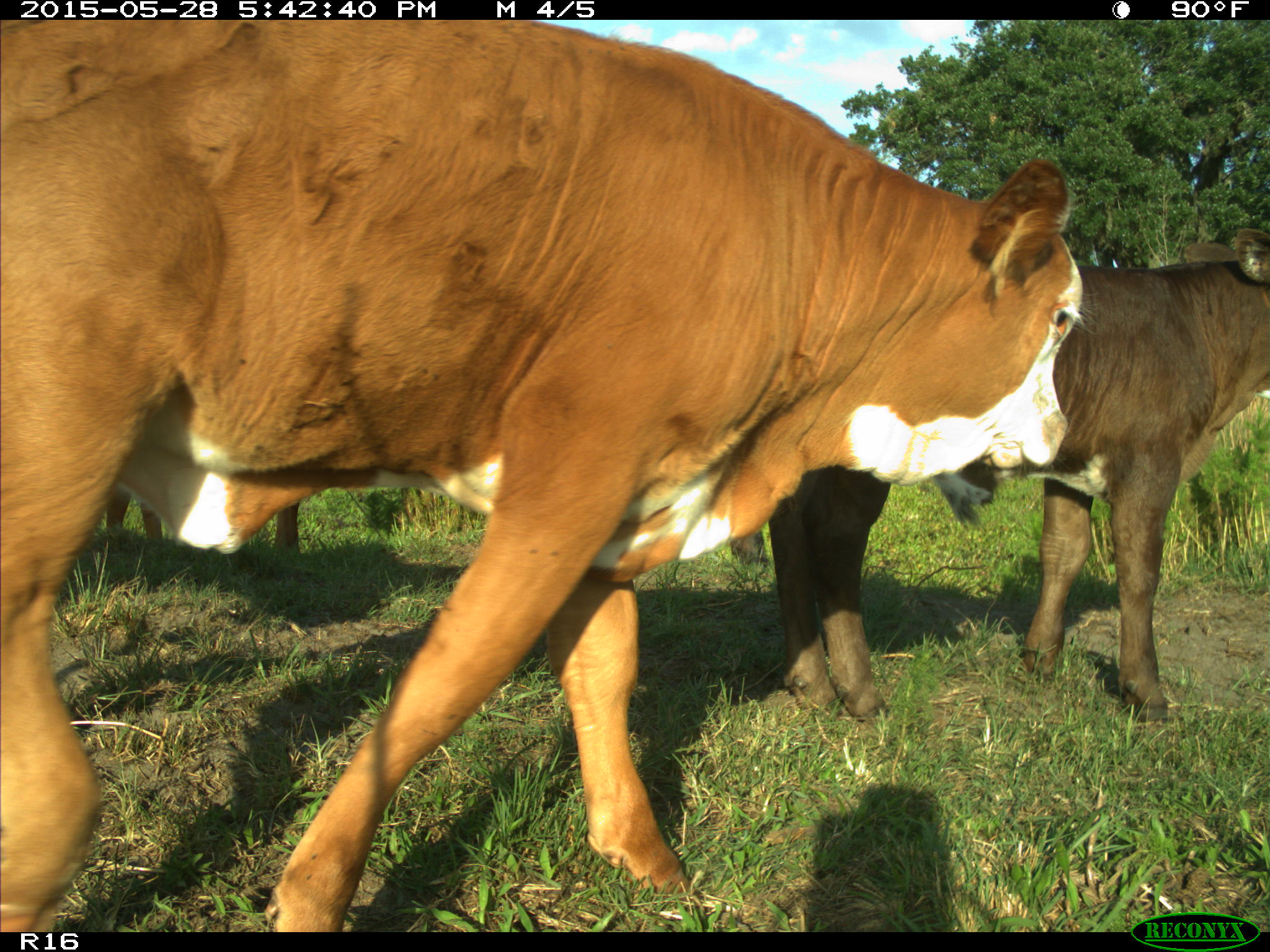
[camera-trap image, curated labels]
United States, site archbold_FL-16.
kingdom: Animalia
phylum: Chordata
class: Mammalia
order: Artiodactyla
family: Bovidae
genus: Bos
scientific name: Bos taurus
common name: domestic cow